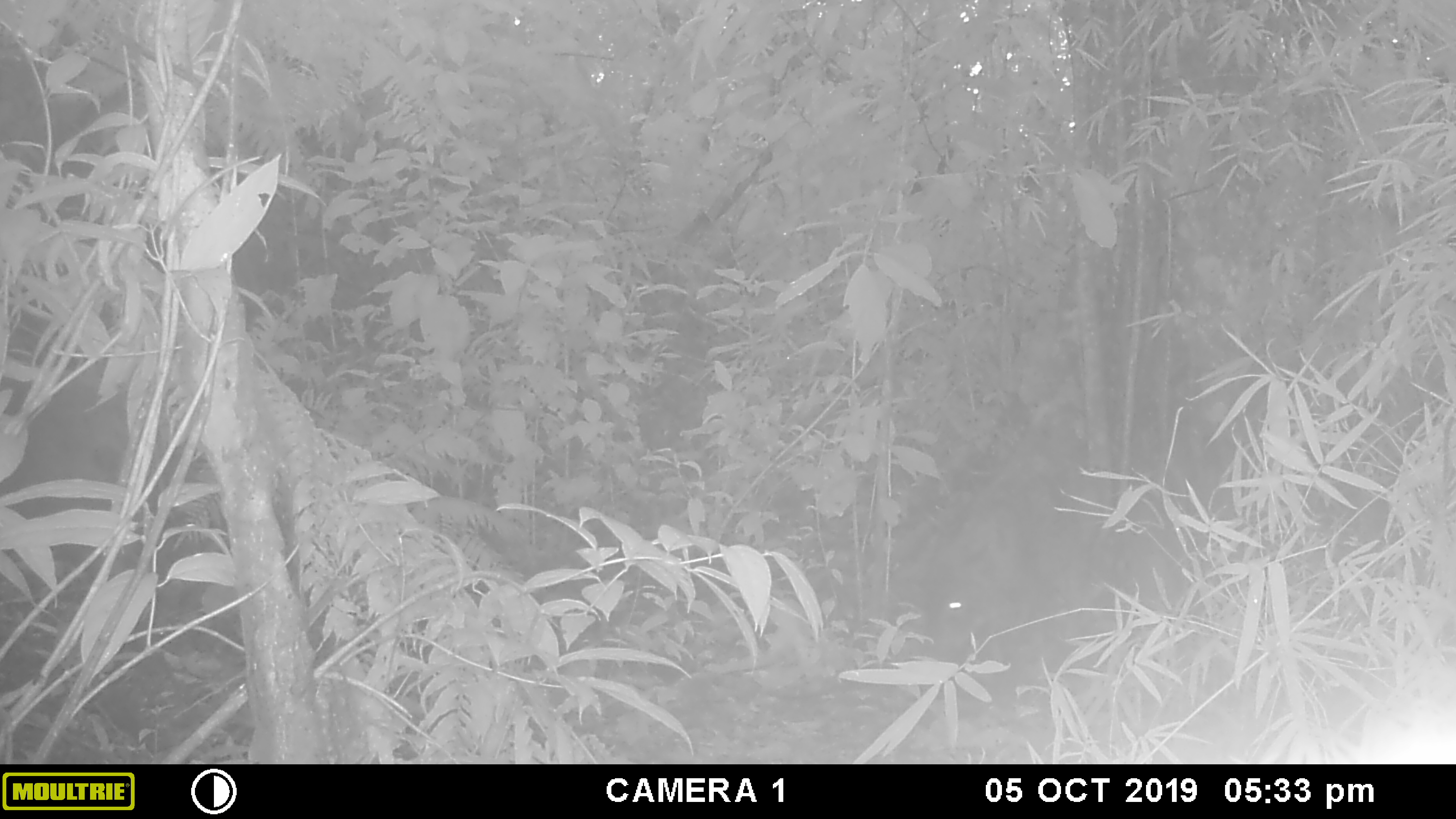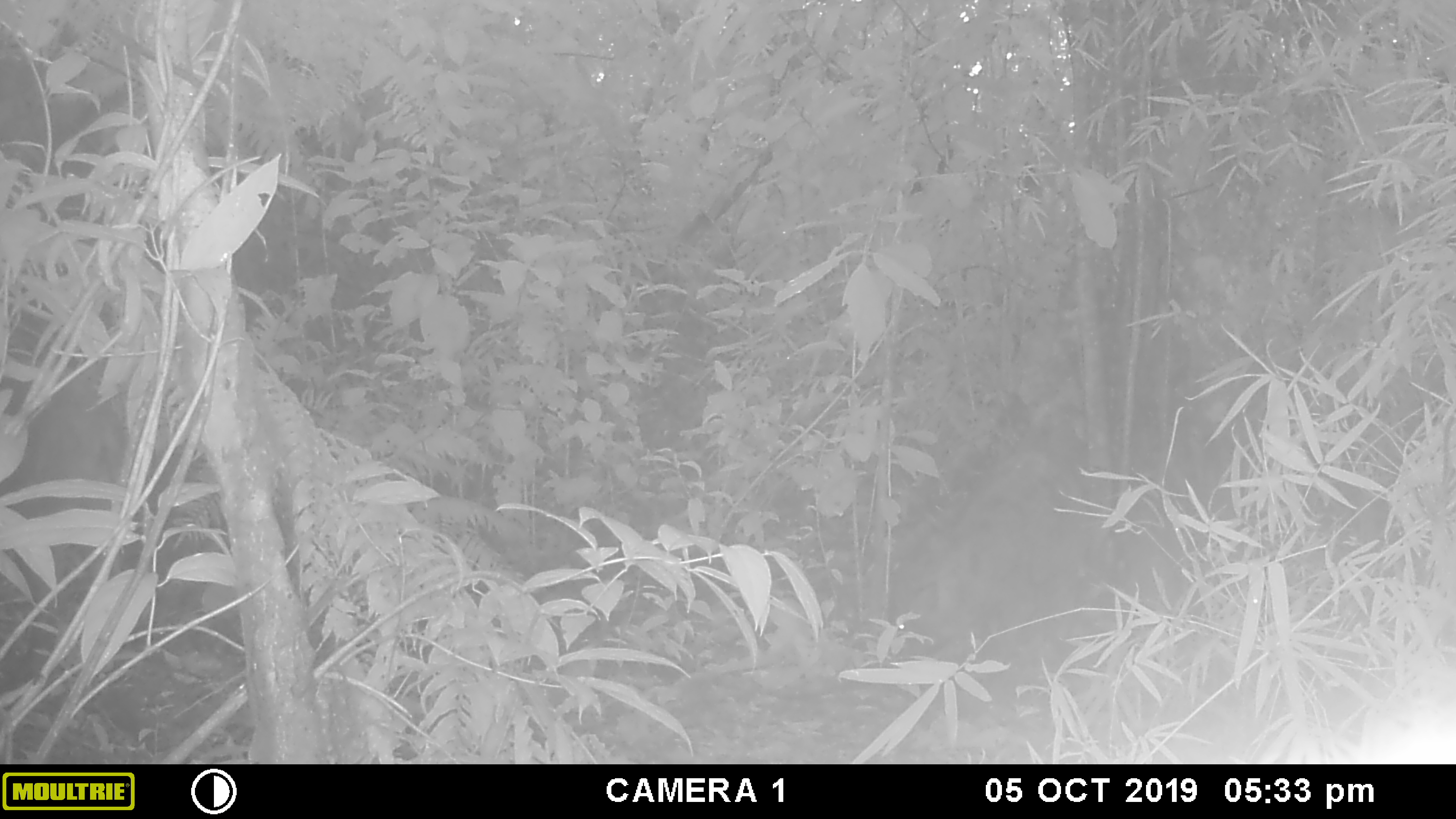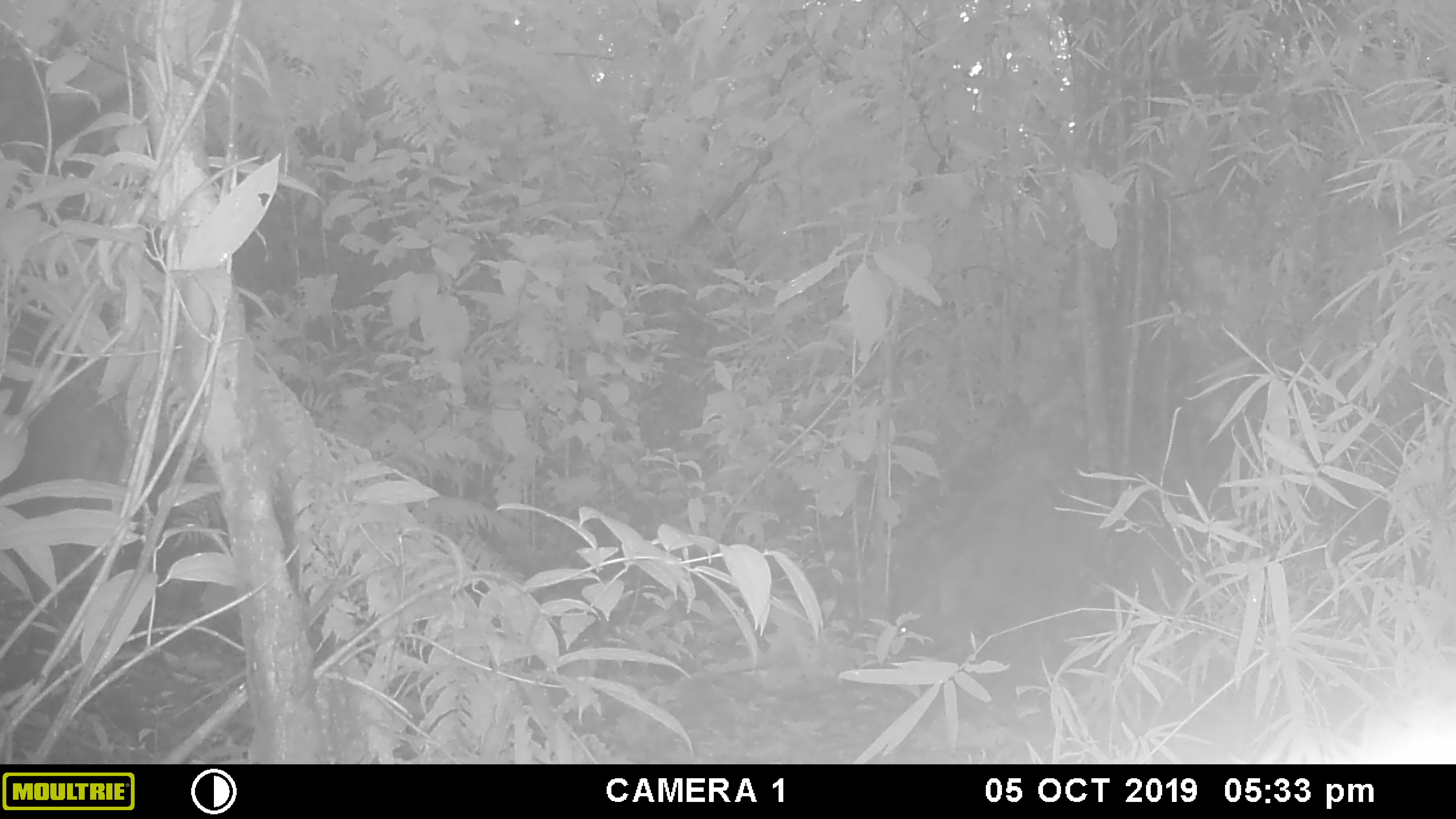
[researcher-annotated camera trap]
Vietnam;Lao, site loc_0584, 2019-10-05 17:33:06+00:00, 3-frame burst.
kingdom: Animalia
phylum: Chordata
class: Mammalia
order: Artiodactyla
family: Suidae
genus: Sus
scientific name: Sus scrofa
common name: eurasian wild pig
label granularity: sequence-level